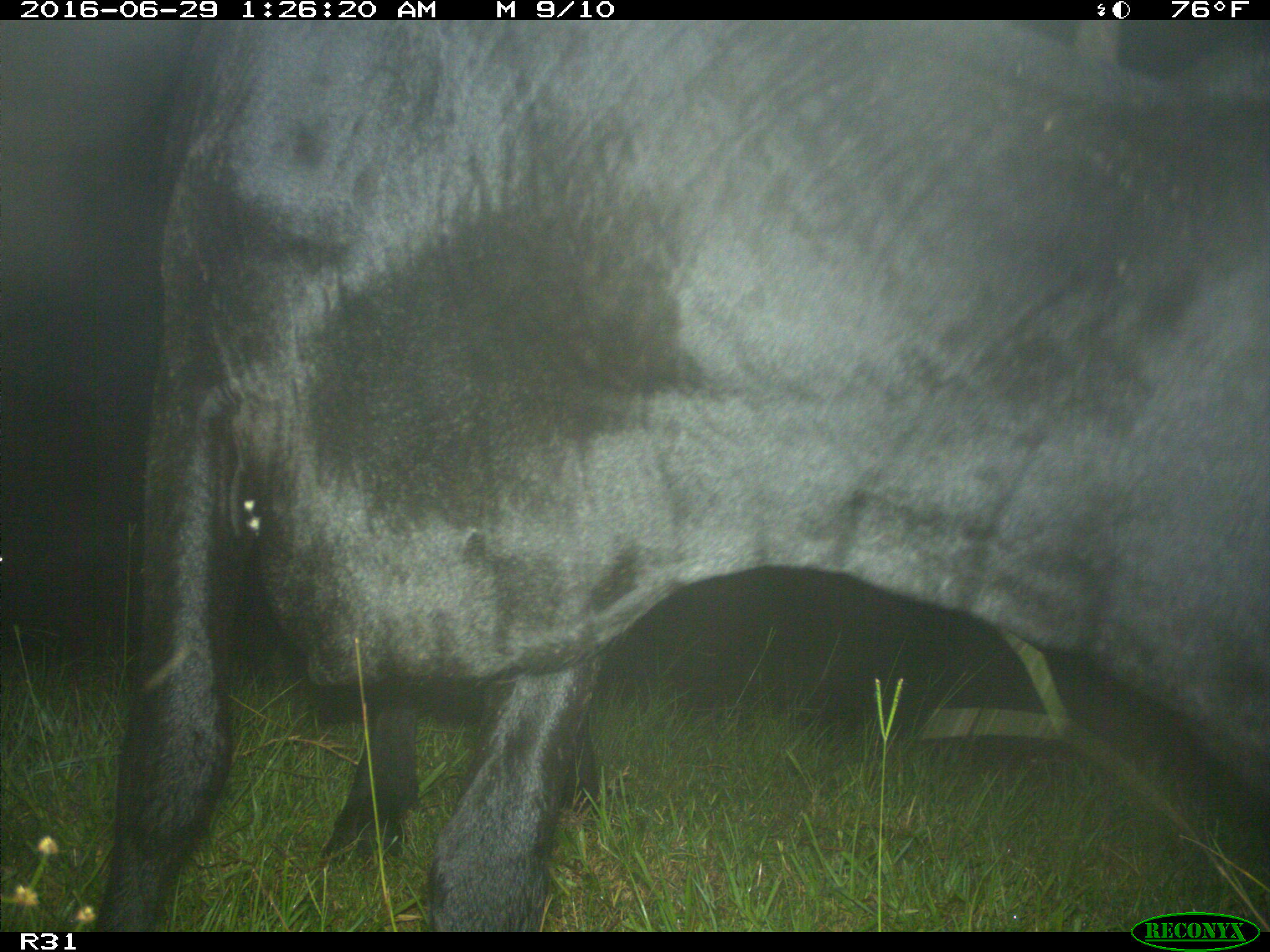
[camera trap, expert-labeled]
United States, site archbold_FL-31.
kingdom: Animalia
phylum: Chordata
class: Mammalia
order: Artiodactyla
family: Bovidae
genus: Bos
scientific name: Bos taurus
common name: domestic cow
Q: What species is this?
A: Bos taurus (domestic cow).